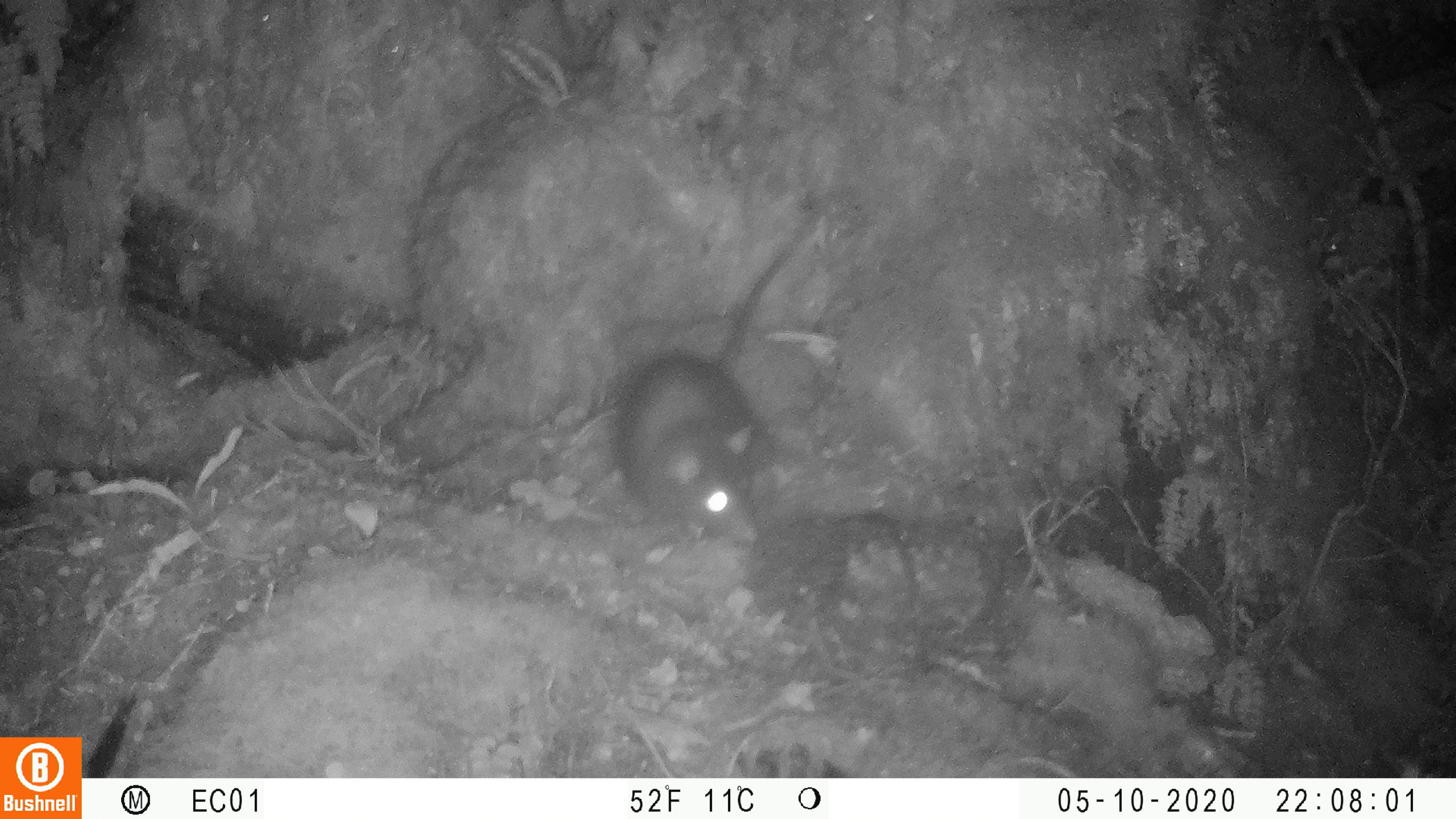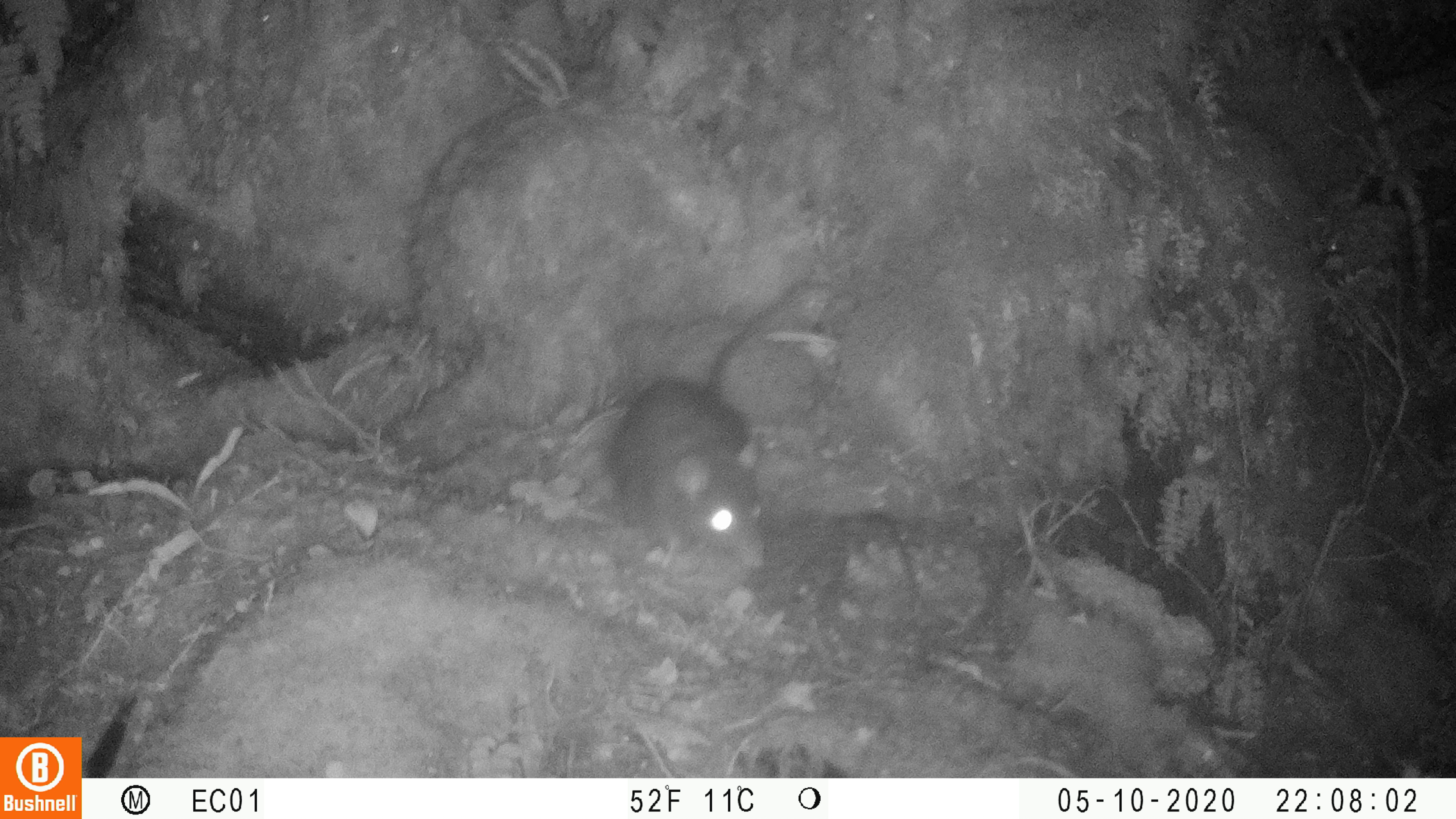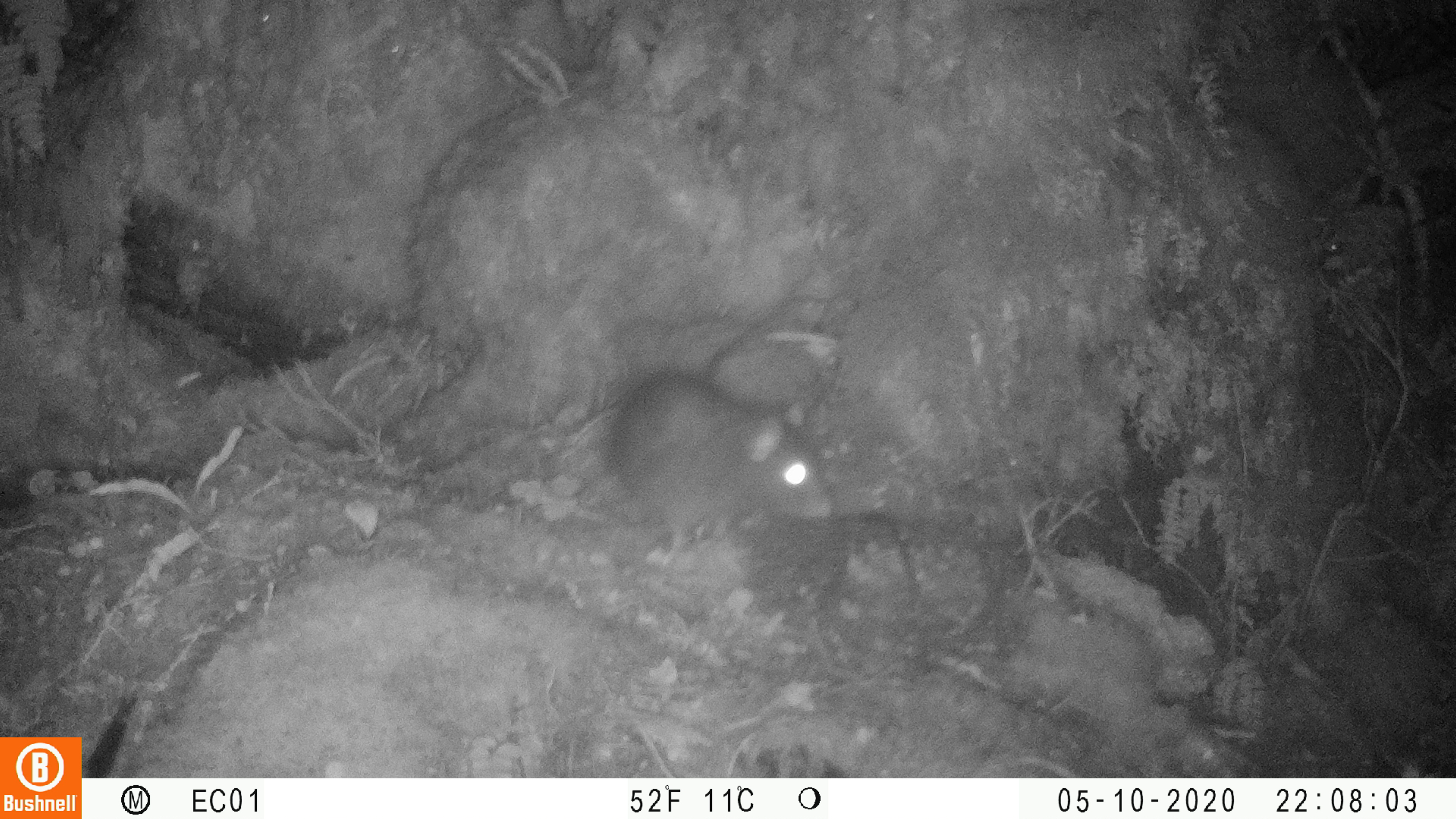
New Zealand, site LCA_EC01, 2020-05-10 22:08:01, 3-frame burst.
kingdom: Animalia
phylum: Chordata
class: Mammalia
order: Rodentia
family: Muridae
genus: Rattus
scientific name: Rattus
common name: rat